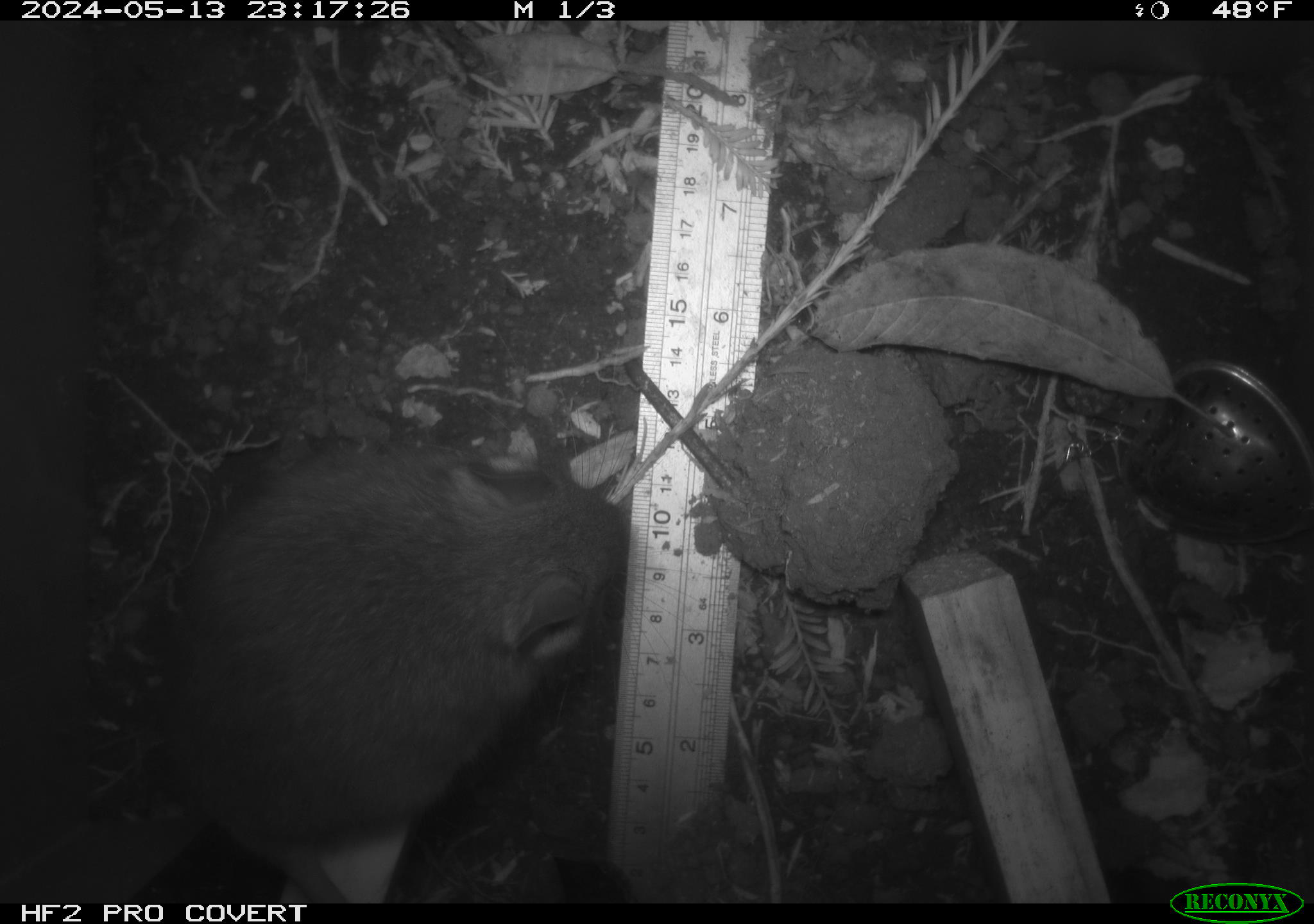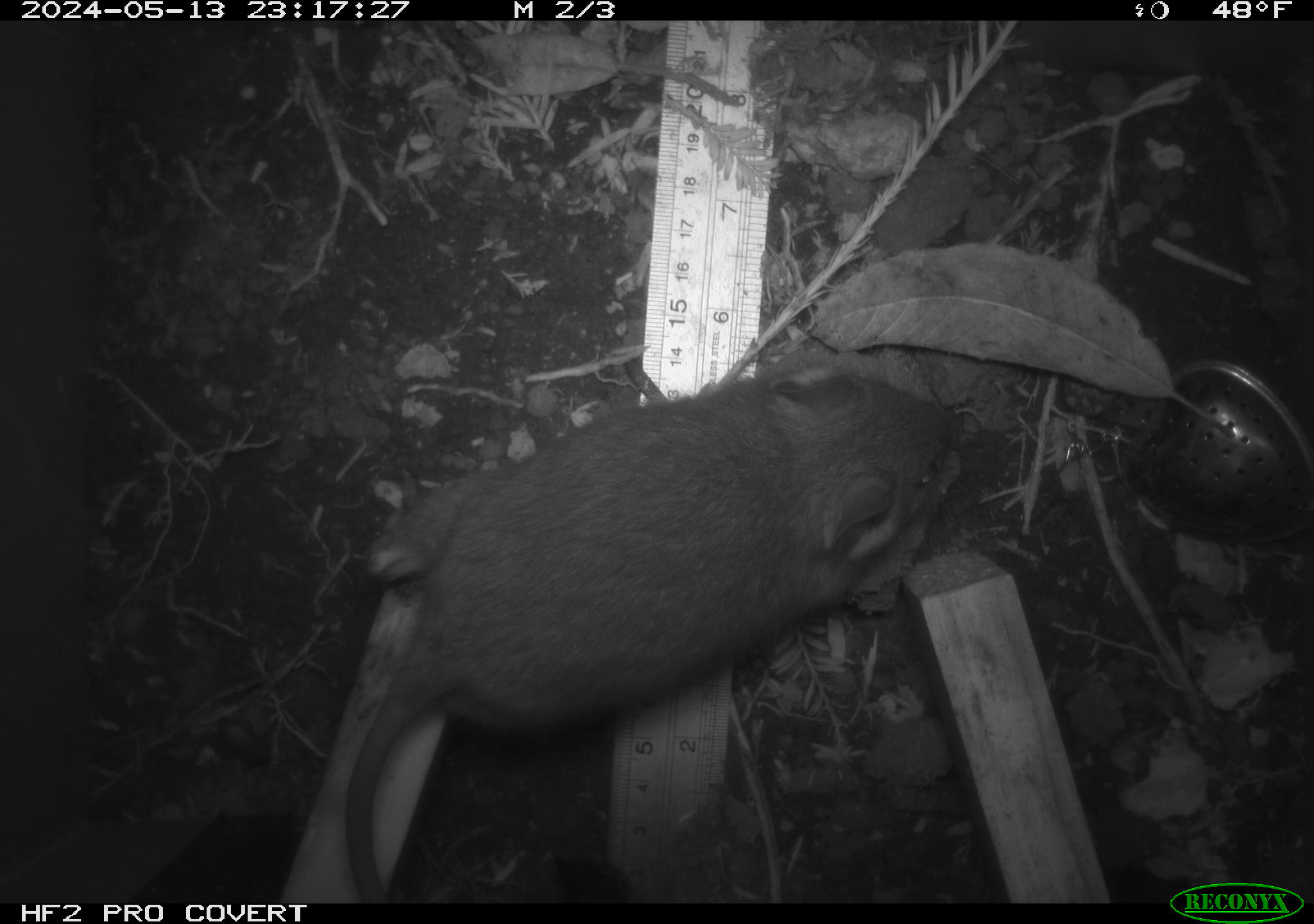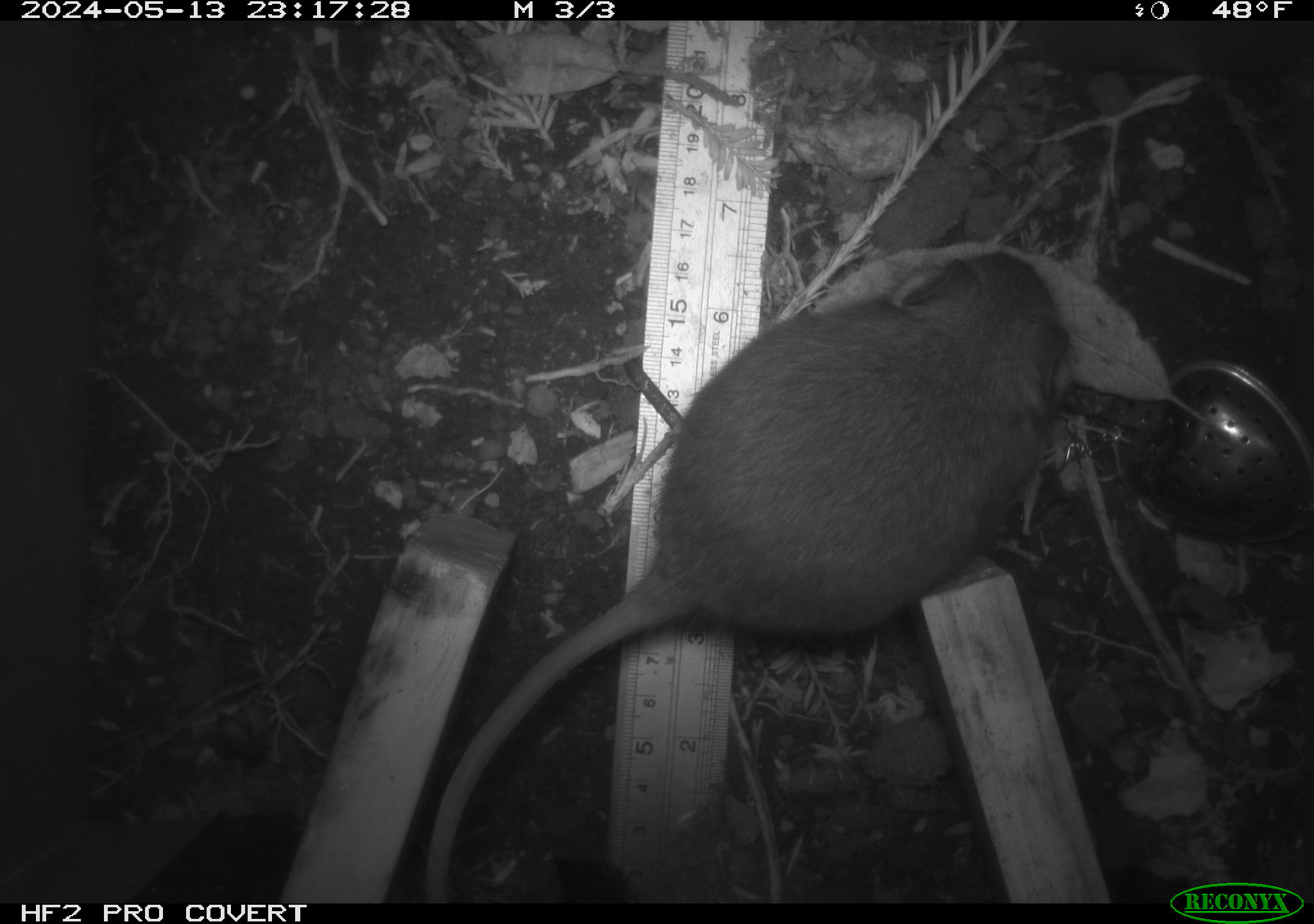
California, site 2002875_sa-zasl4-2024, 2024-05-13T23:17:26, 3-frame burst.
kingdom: Animalia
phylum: Chordata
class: Mammalia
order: Rodentia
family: Cricetidae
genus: Neotoma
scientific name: Neotoma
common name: pack rat or woodrat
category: neotoma species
Neotoma species (pack rat or woodrat) (Neotoma).